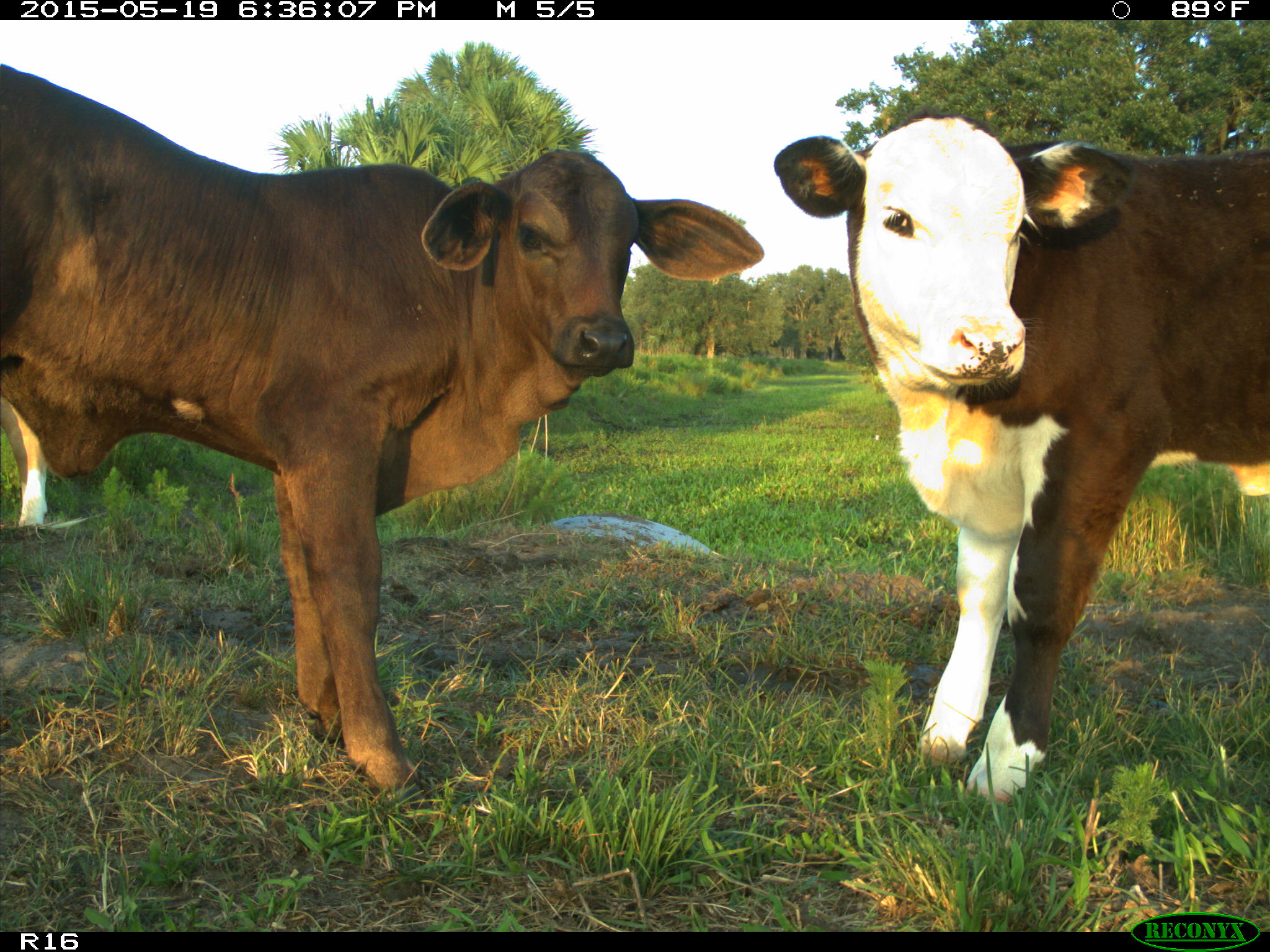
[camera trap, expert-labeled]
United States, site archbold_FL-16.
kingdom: Animalia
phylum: Chordata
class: Mammalia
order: Artiodactyla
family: Bovidae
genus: Bos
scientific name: Bos taurus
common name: domestic cow